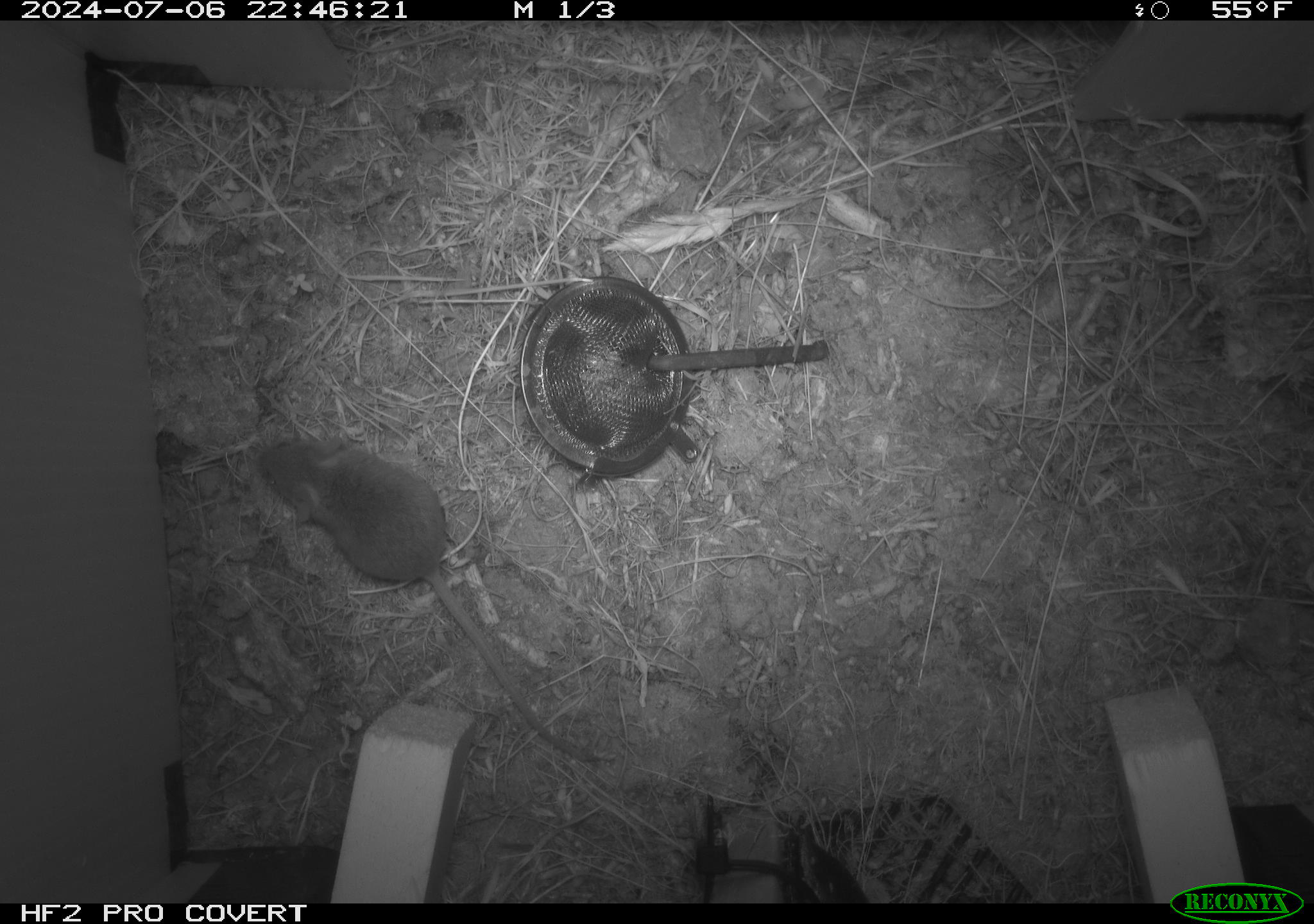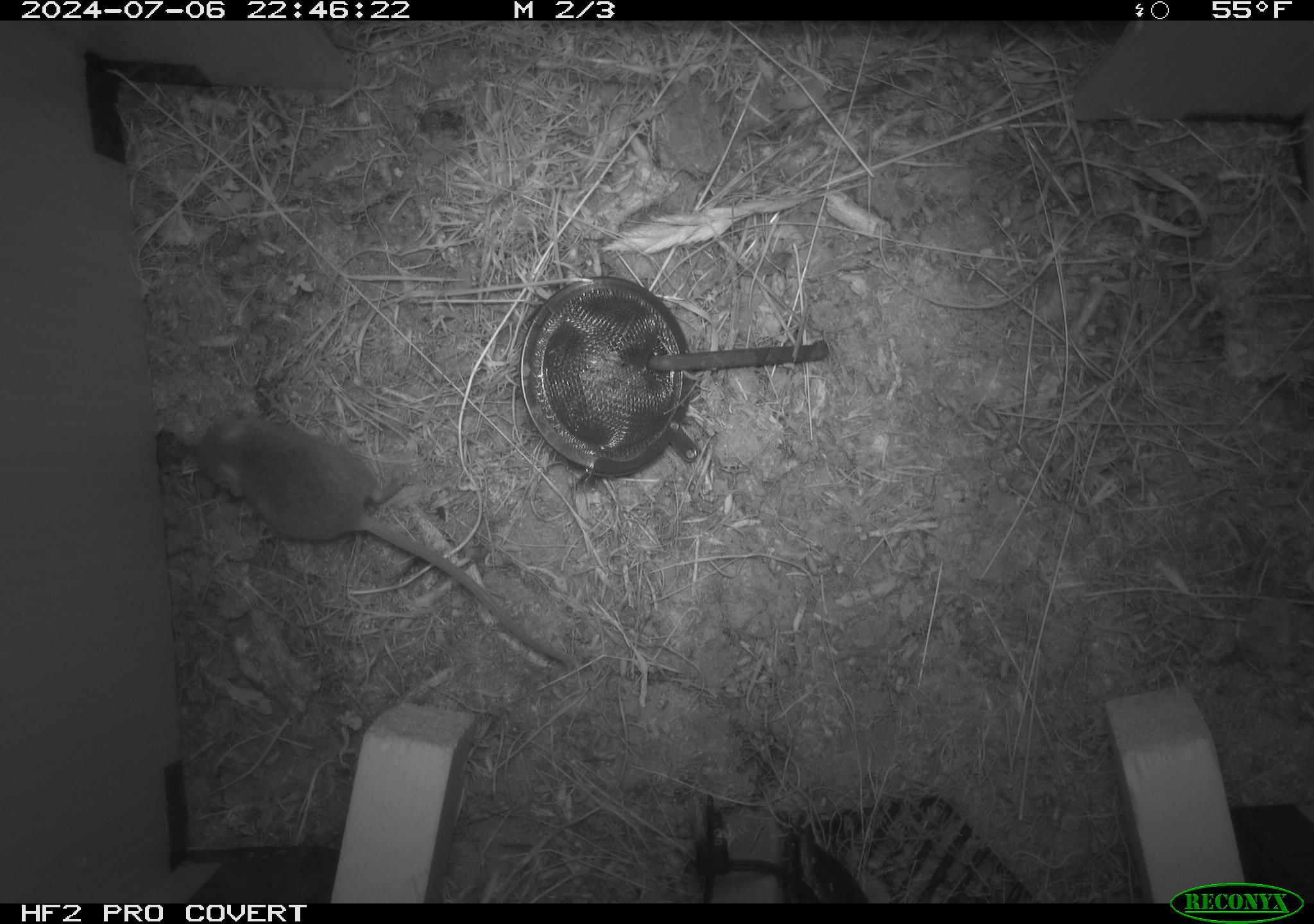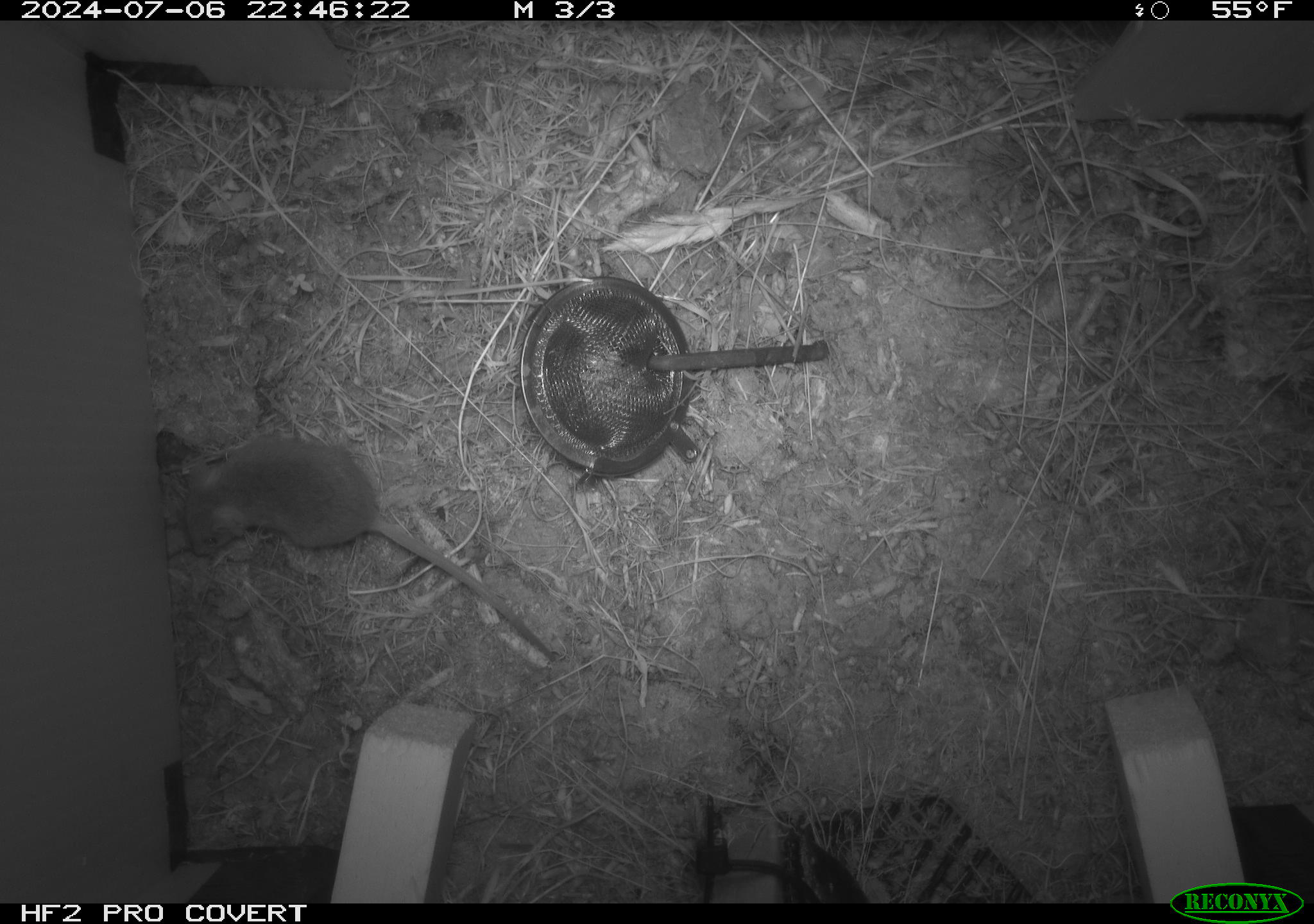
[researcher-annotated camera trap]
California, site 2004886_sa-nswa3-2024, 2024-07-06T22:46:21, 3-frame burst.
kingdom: Animalia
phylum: Chordata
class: Mammalia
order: Rodentia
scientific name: Rodentia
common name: rodent